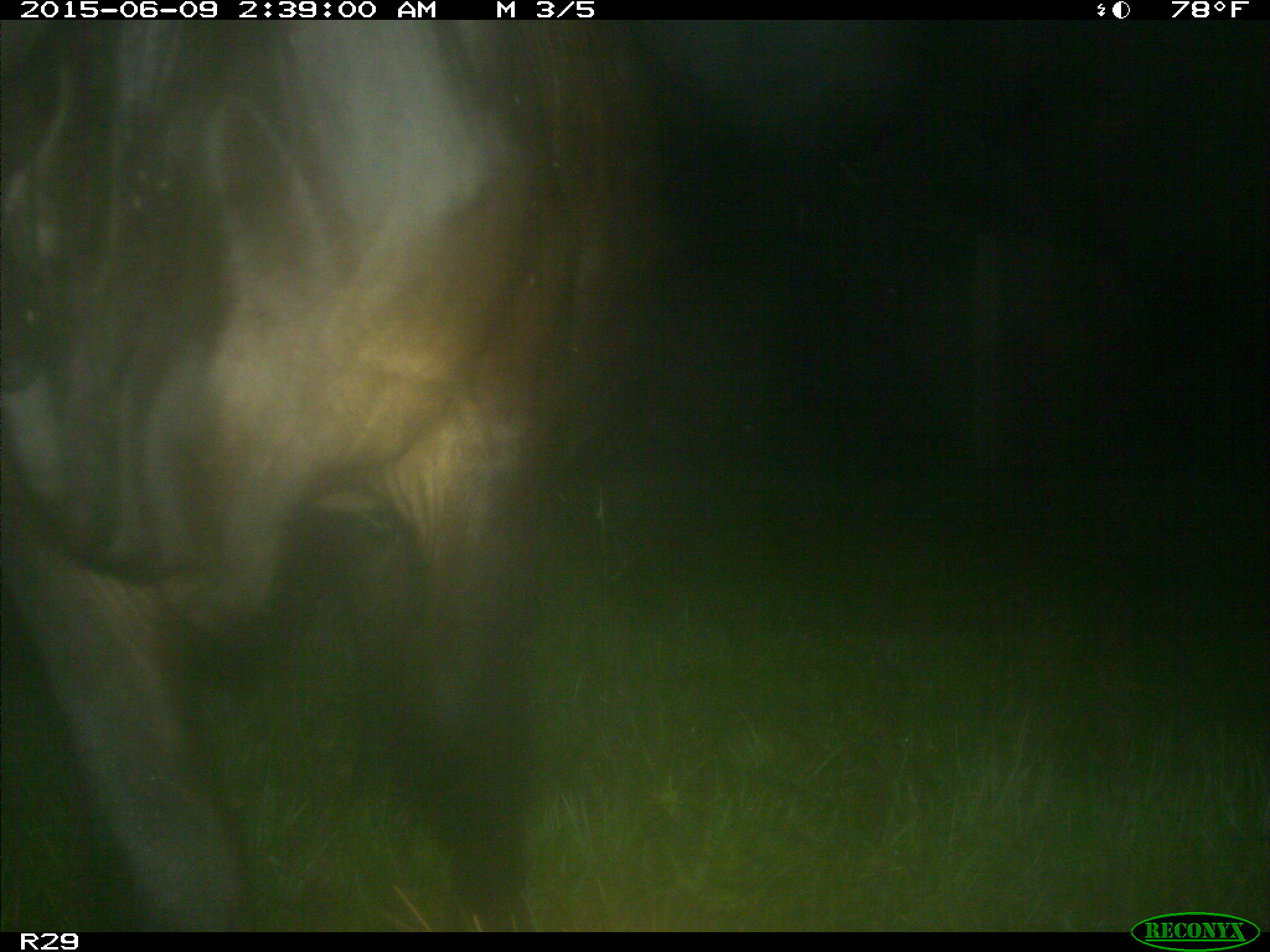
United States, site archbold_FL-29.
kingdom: Animalia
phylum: Chordata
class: Mammalia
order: Artiodactyla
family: Bovidae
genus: Bos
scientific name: Bos taurus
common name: domestic cow